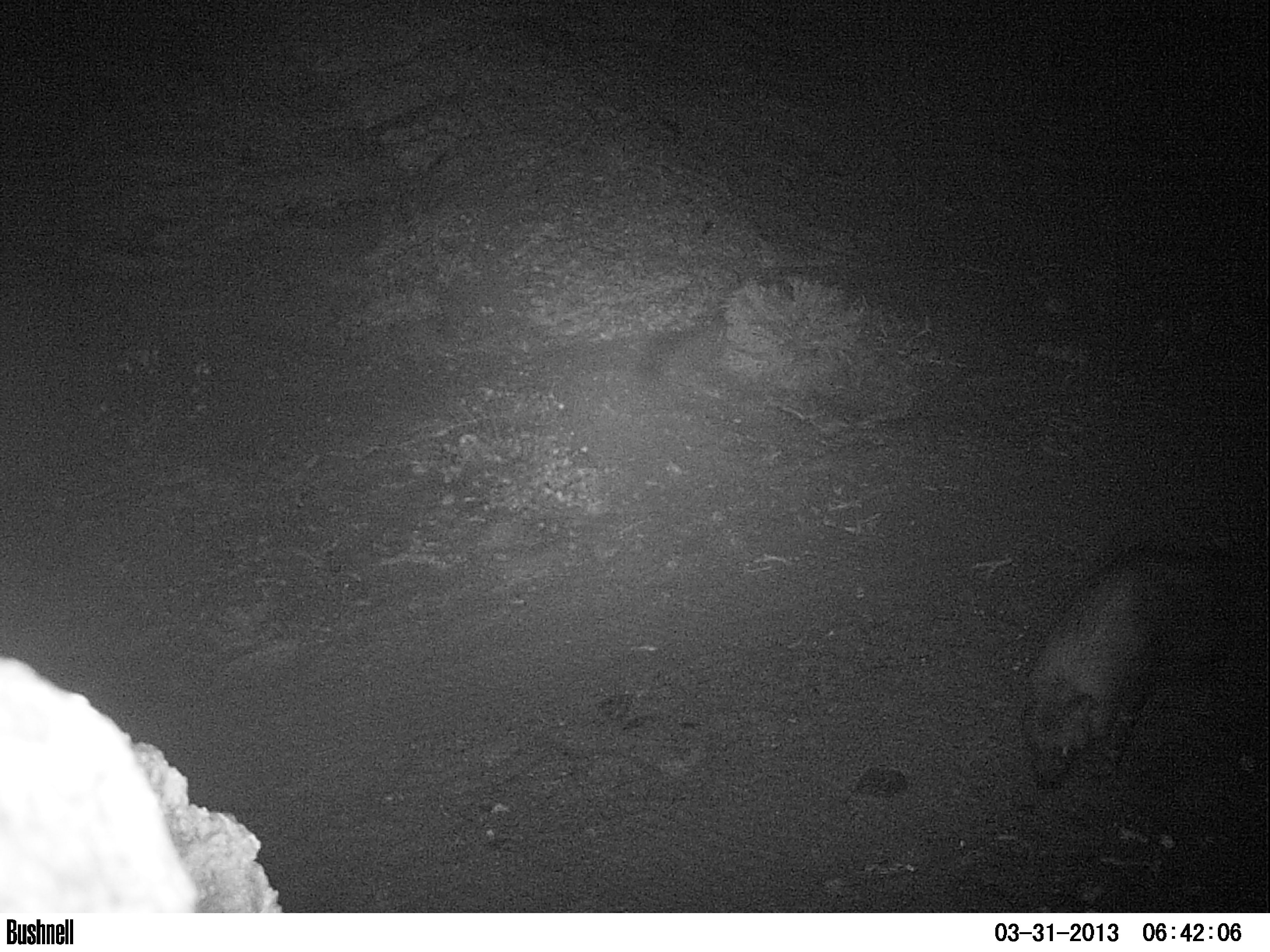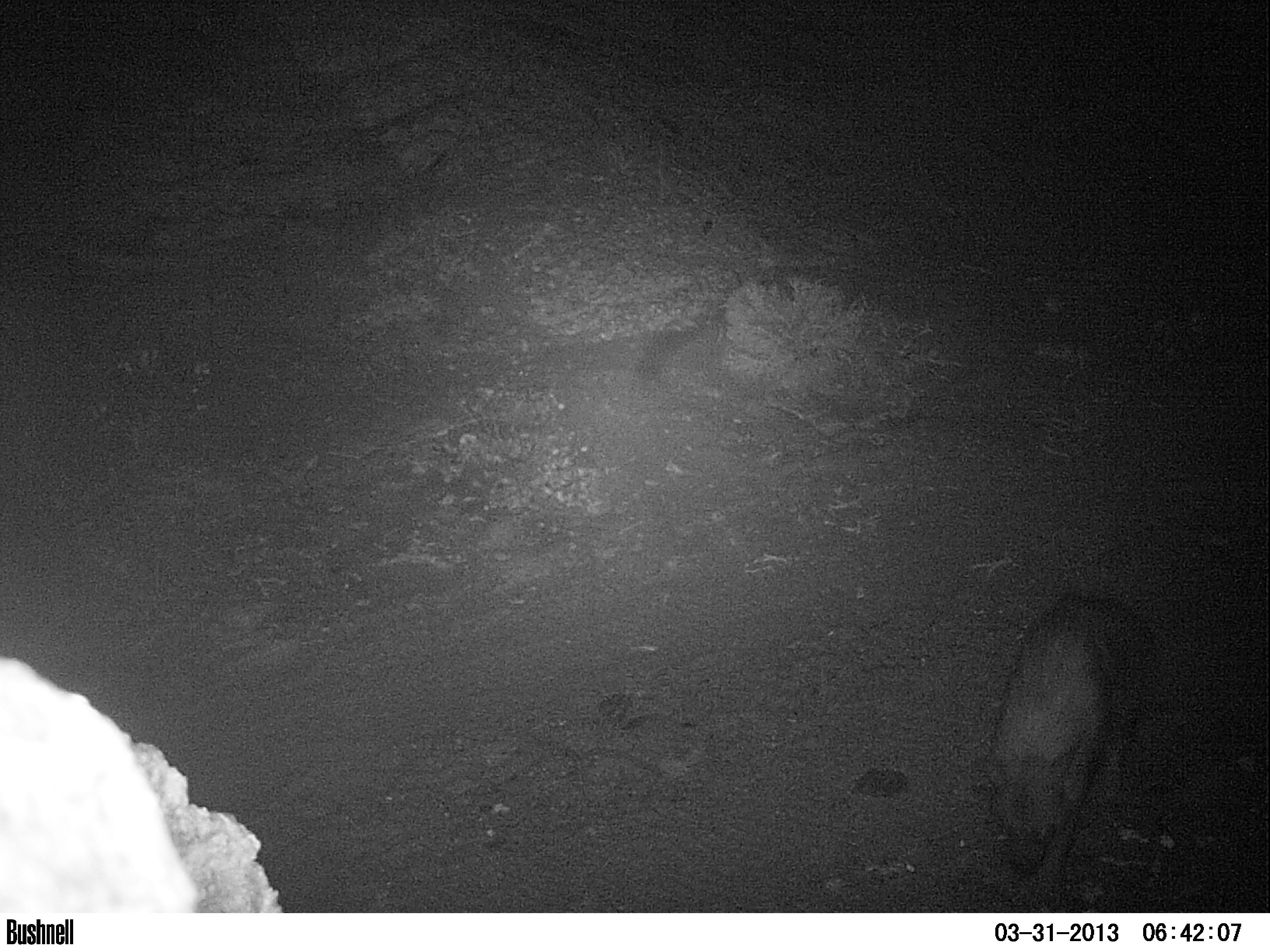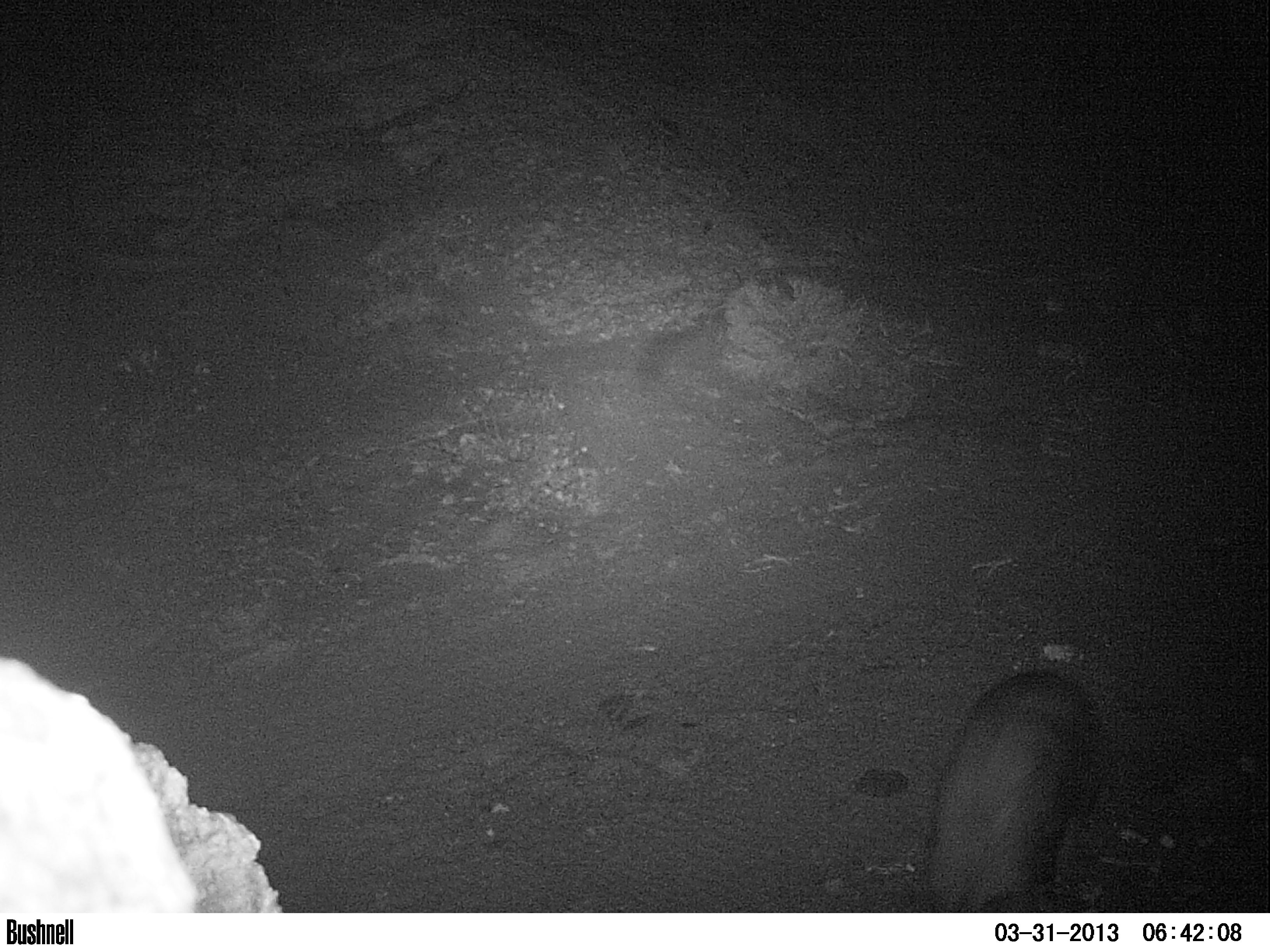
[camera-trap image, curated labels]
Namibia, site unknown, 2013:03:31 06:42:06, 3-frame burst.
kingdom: Animalia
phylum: Chordata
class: Mammalia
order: Carnivora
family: Hyaenidae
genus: Parahyaena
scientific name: Parahyaena brunnea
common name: brown hyena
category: hyaena brunnea